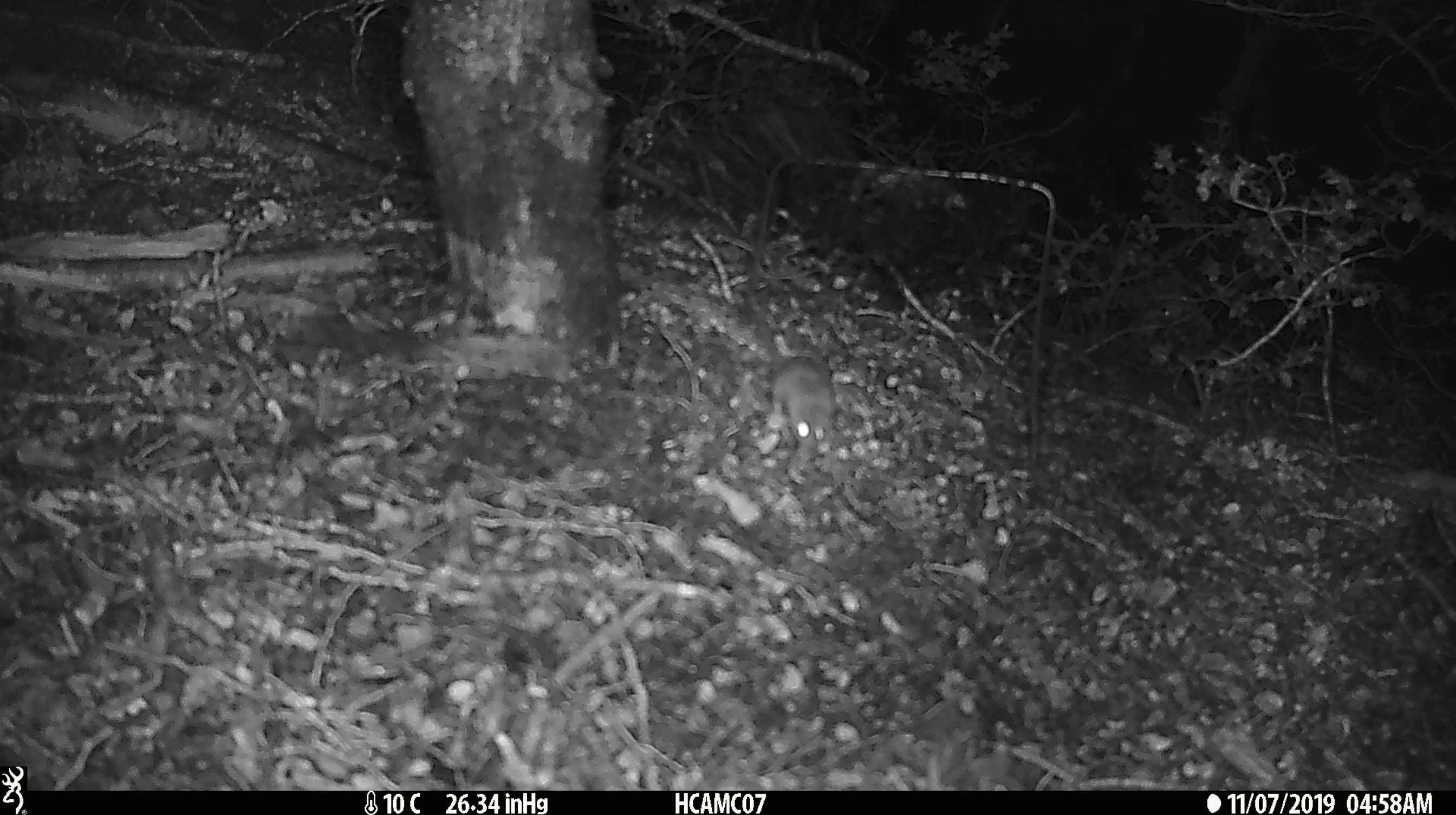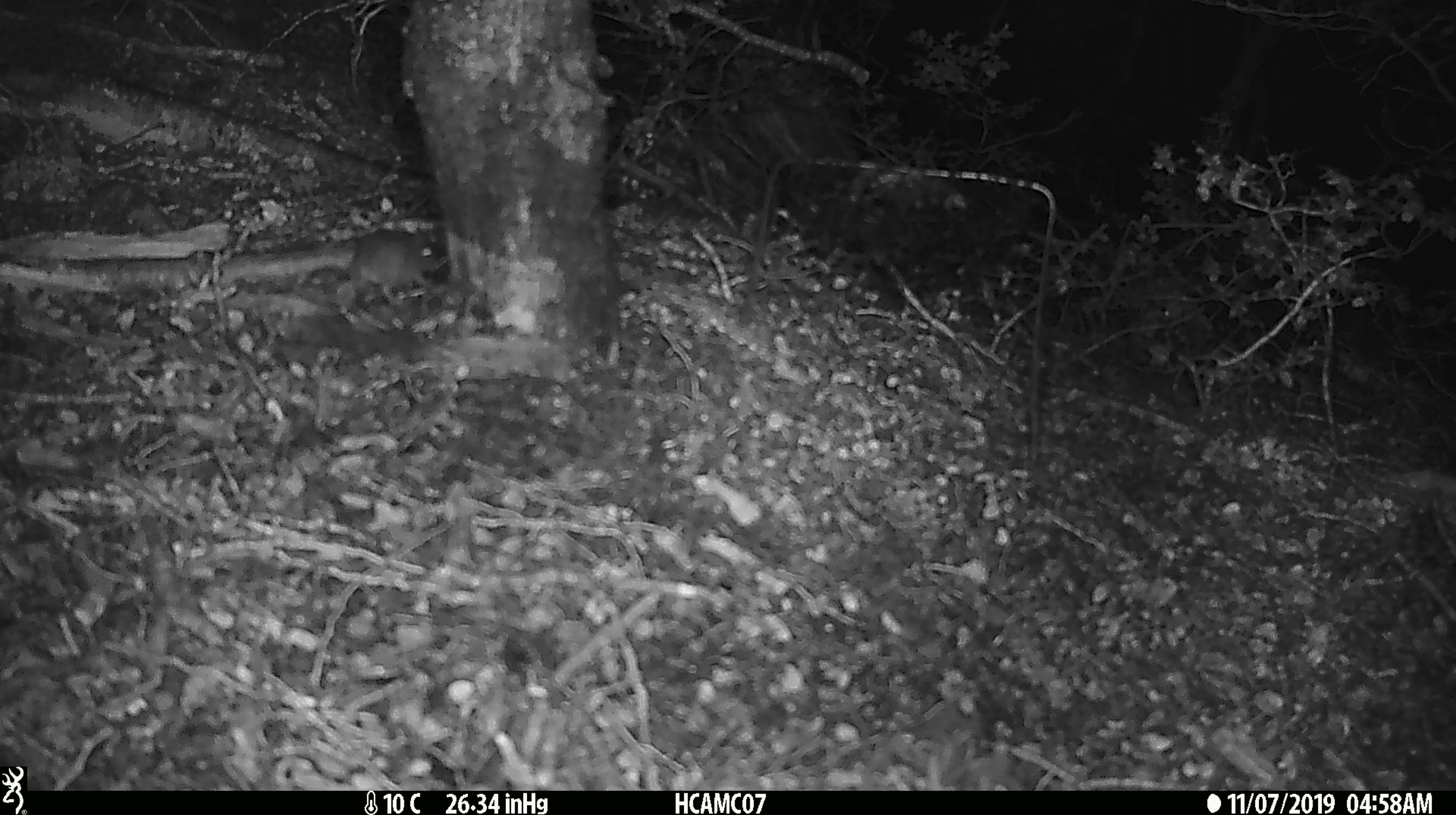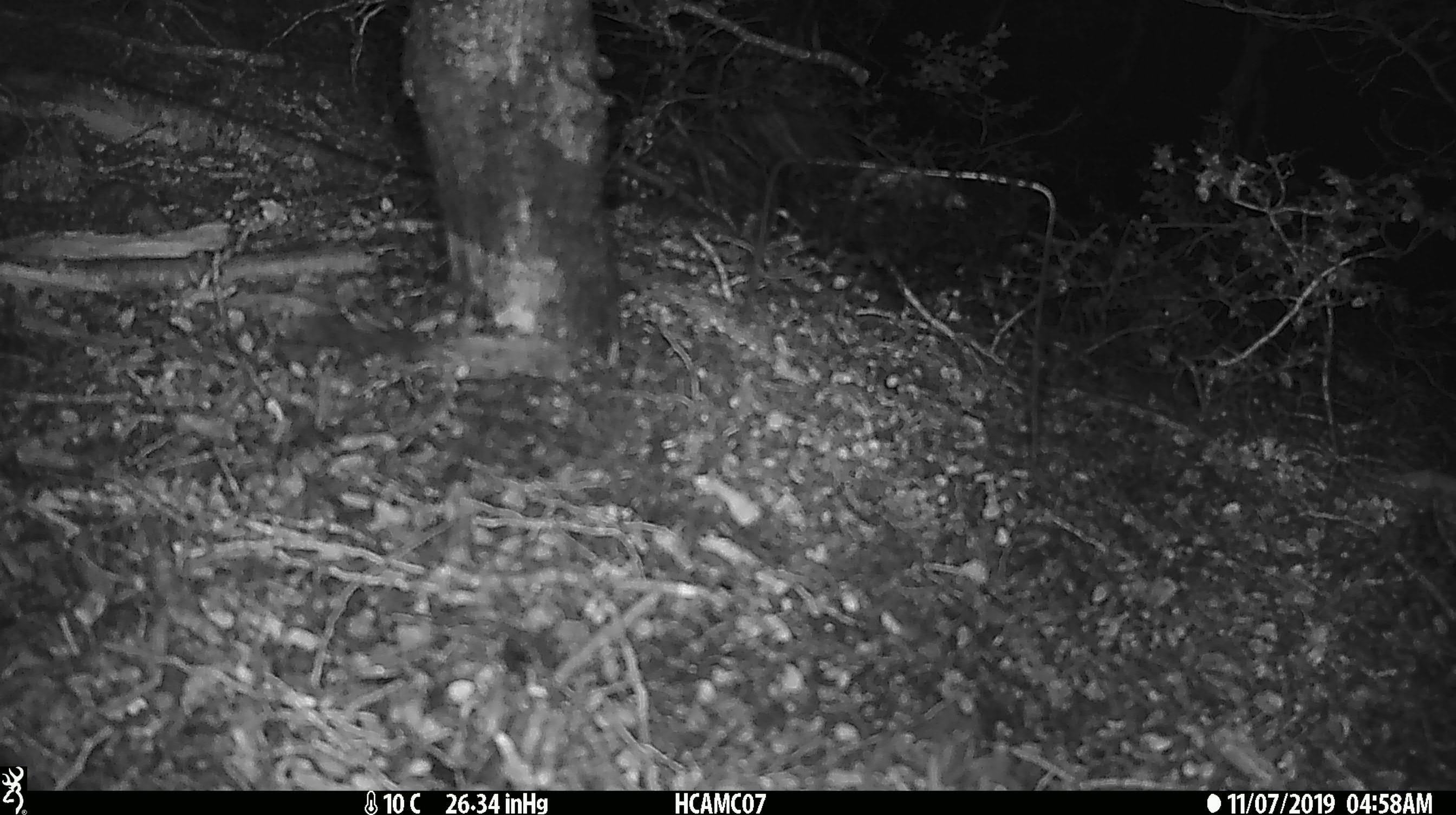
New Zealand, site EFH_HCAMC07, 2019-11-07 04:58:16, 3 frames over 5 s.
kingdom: Animalia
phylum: Chordata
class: Mammalia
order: Rodentia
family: Muridae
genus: Mus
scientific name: Mus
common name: mouse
Mouse (Mus).